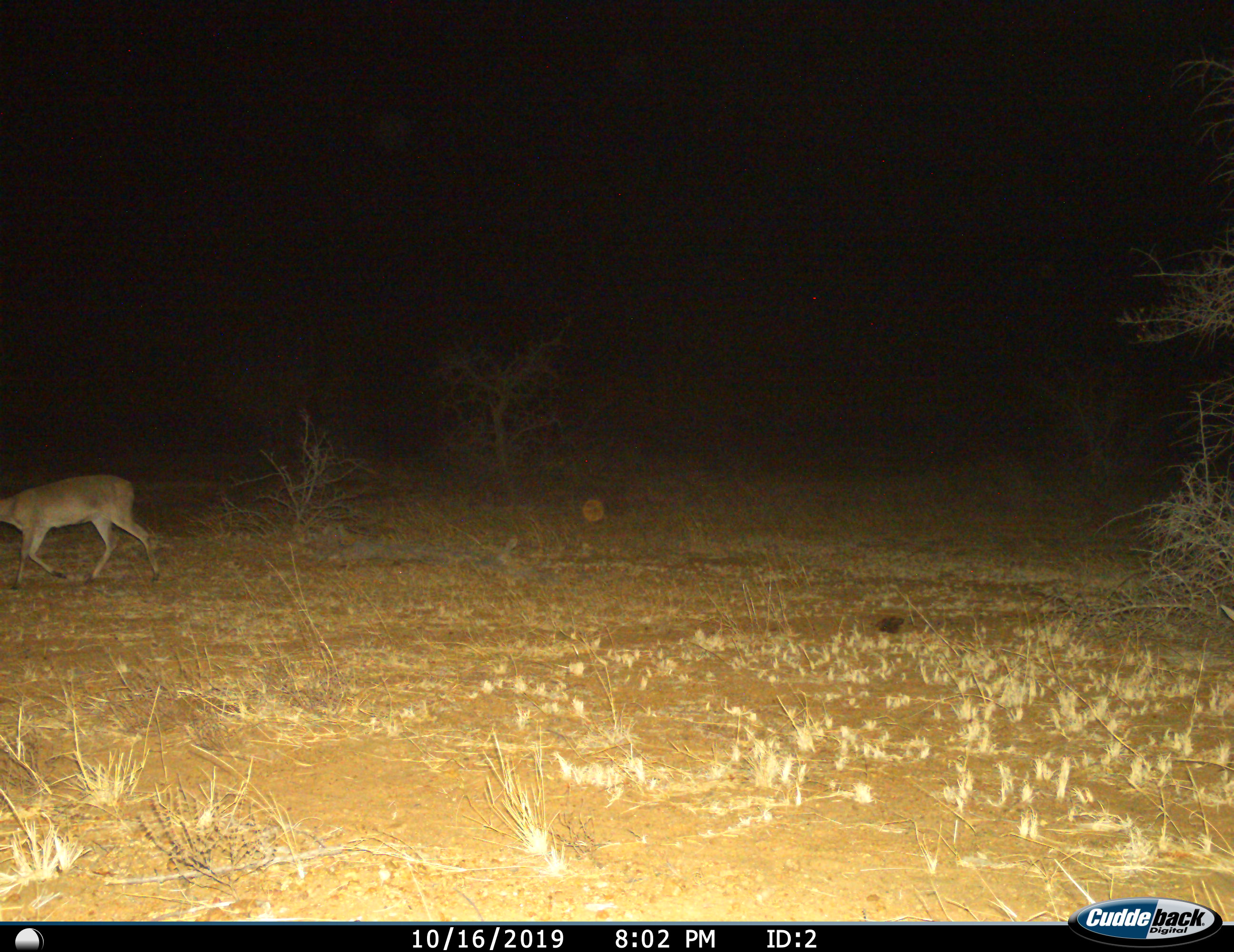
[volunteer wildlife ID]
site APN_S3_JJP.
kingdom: Animalia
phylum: Chordata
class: Mammalia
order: Artiodactyla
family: Bovidae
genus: Sylvicapra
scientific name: Sylvicapra grimmia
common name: common duiker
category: duikercommongrey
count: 1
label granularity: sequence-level